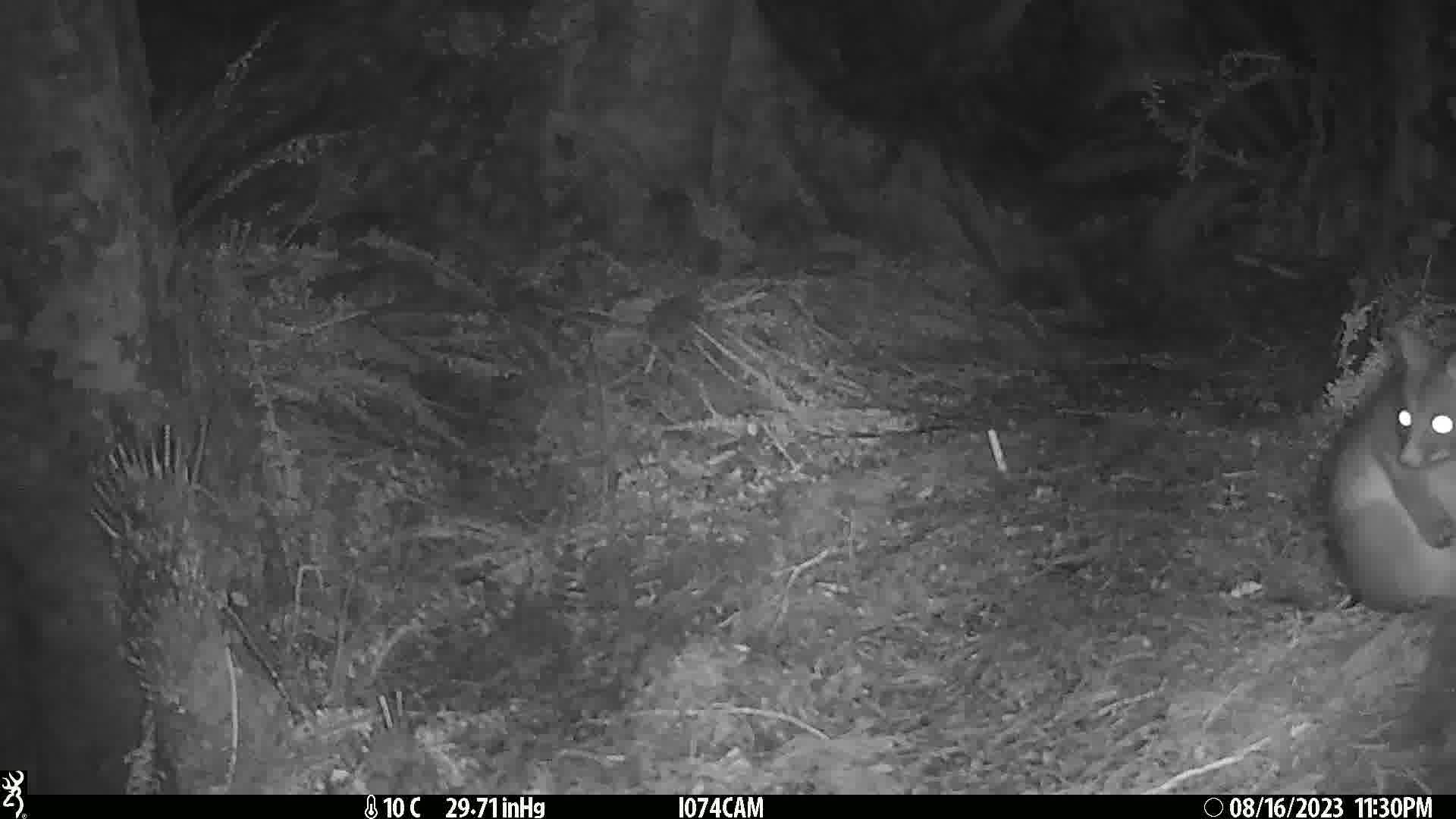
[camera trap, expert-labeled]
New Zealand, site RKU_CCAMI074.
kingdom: Animalia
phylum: Chordata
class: Mammalia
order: Diprotodontia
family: Phalangeridae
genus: Trichosurus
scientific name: Trichosurus vulpecula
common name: common brushtail possum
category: possum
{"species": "possum (common brushtail possum) (Trichosurus vulpecula)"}